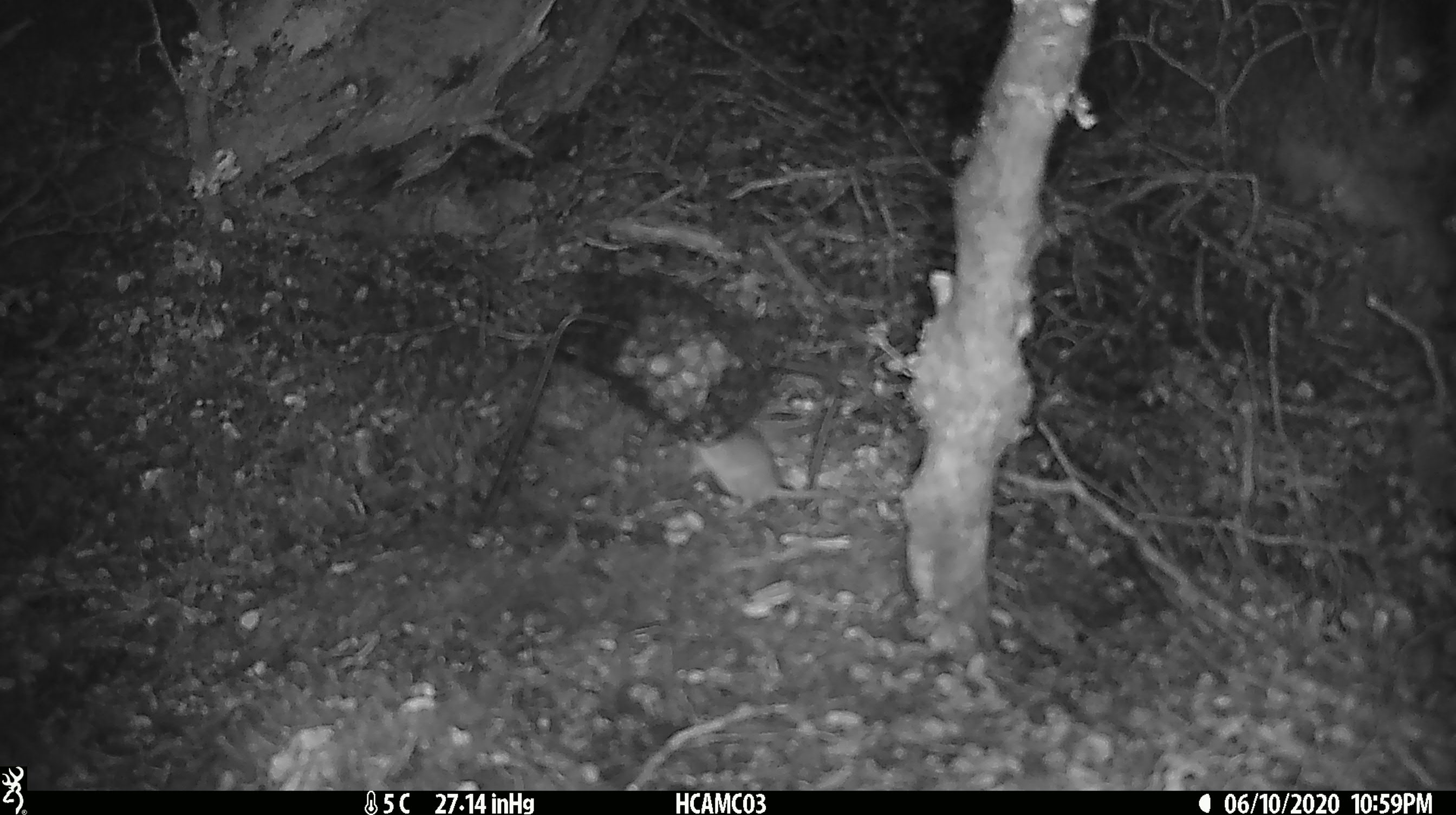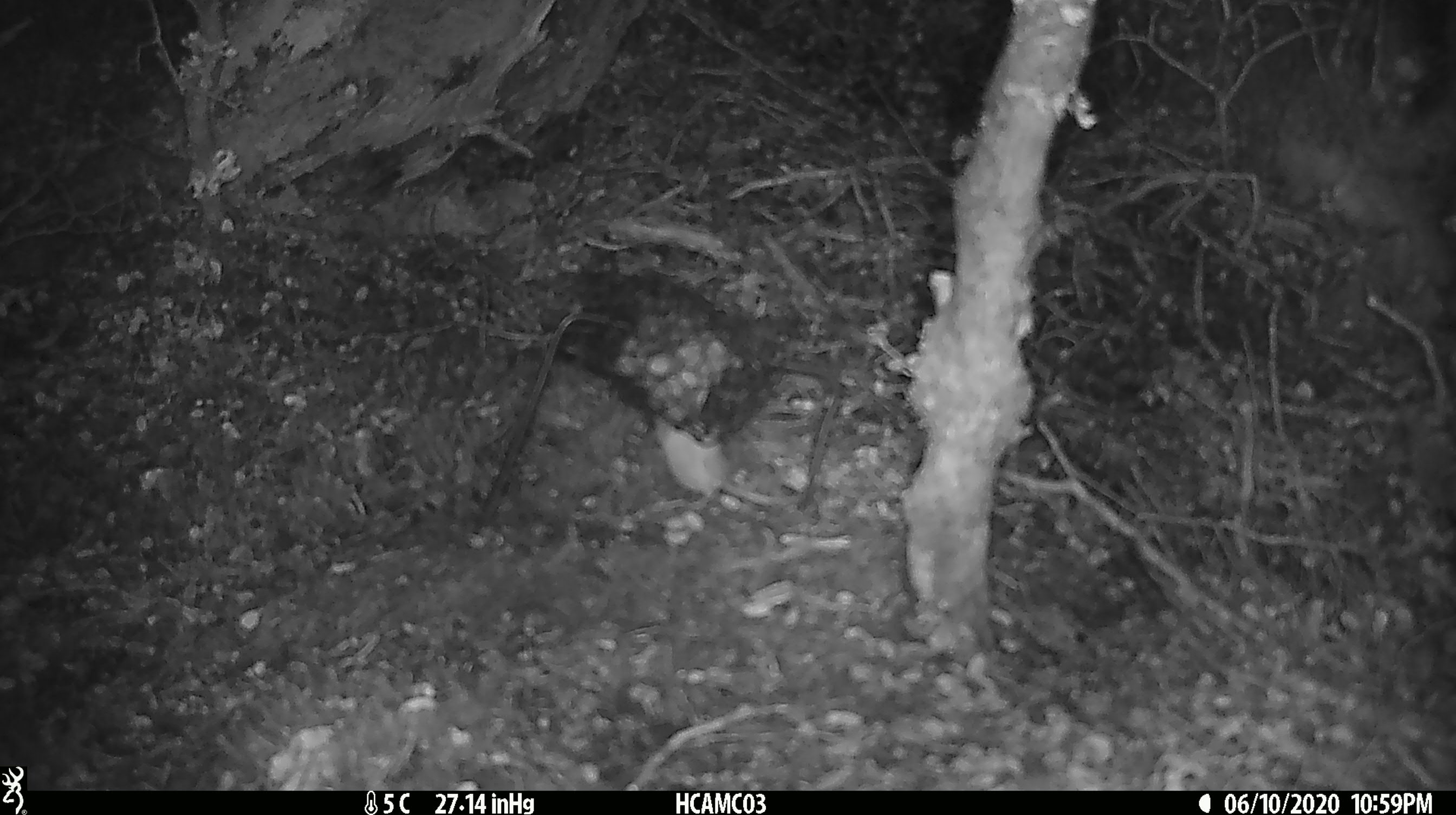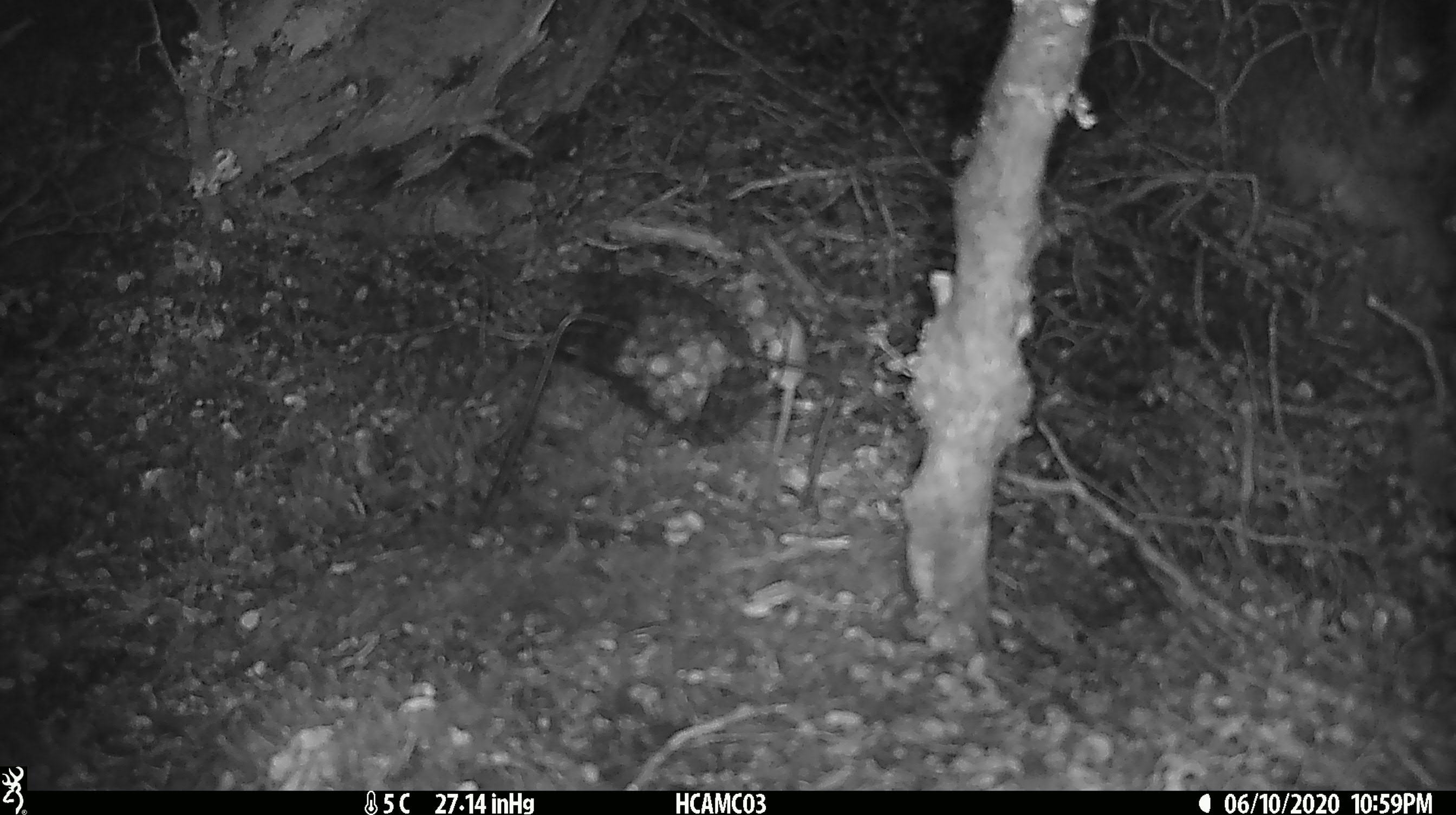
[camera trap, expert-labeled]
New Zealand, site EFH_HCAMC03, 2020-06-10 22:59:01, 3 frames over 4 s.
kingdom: Animalia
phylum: Chordata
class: Mammalia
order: Rodentia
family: Muridae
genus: Mus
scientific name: Mus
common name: mouse